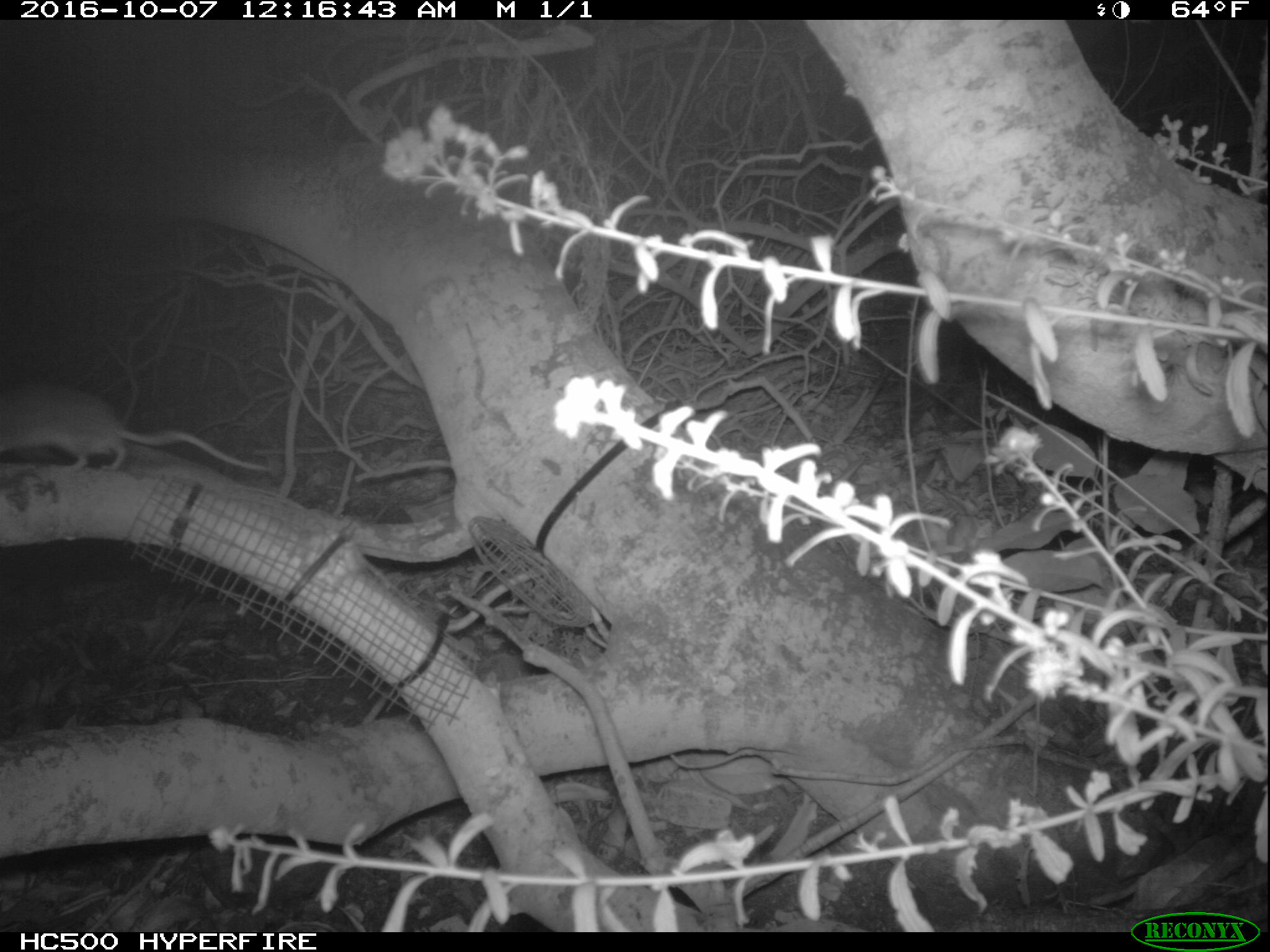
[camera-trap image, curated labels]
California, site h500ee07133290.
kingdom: Animalia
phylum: Chordata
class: Mammalia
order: Rodentia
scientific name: Rodentia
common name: rodent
Rodent (Rodentia).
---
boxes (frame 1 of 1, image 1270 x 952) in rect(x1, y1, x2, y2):
rodent: rect(0, 382, 273, 474)